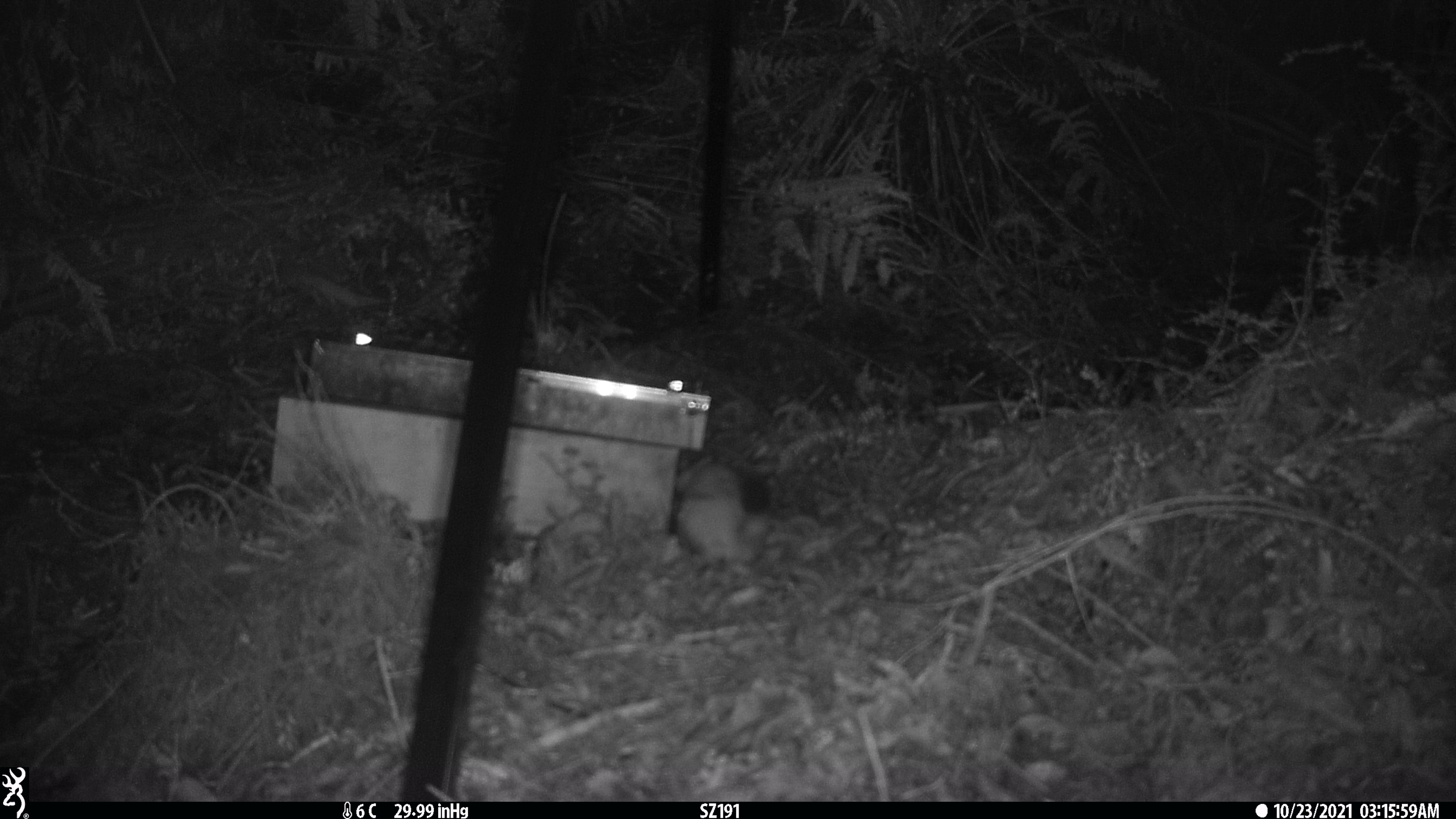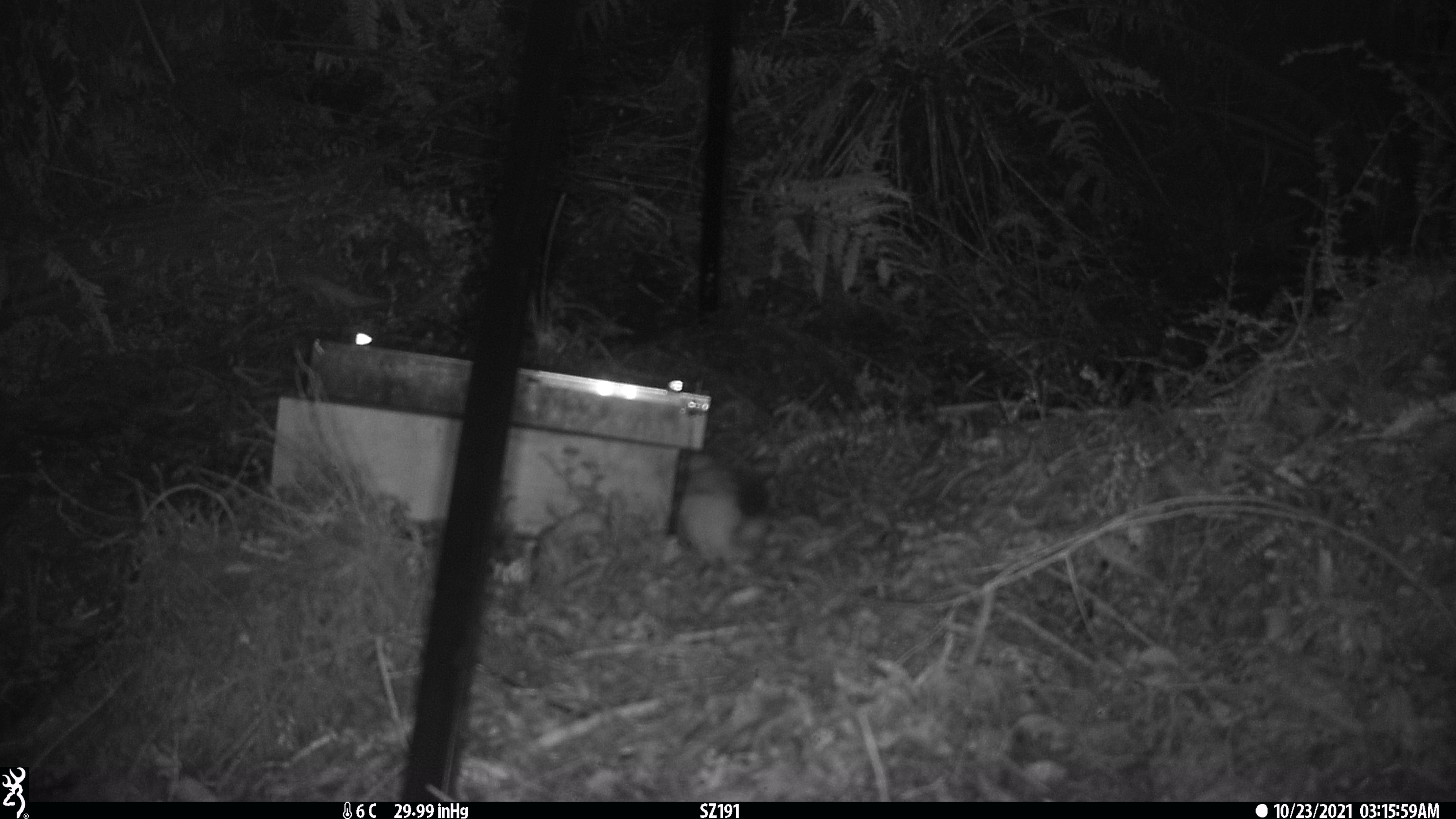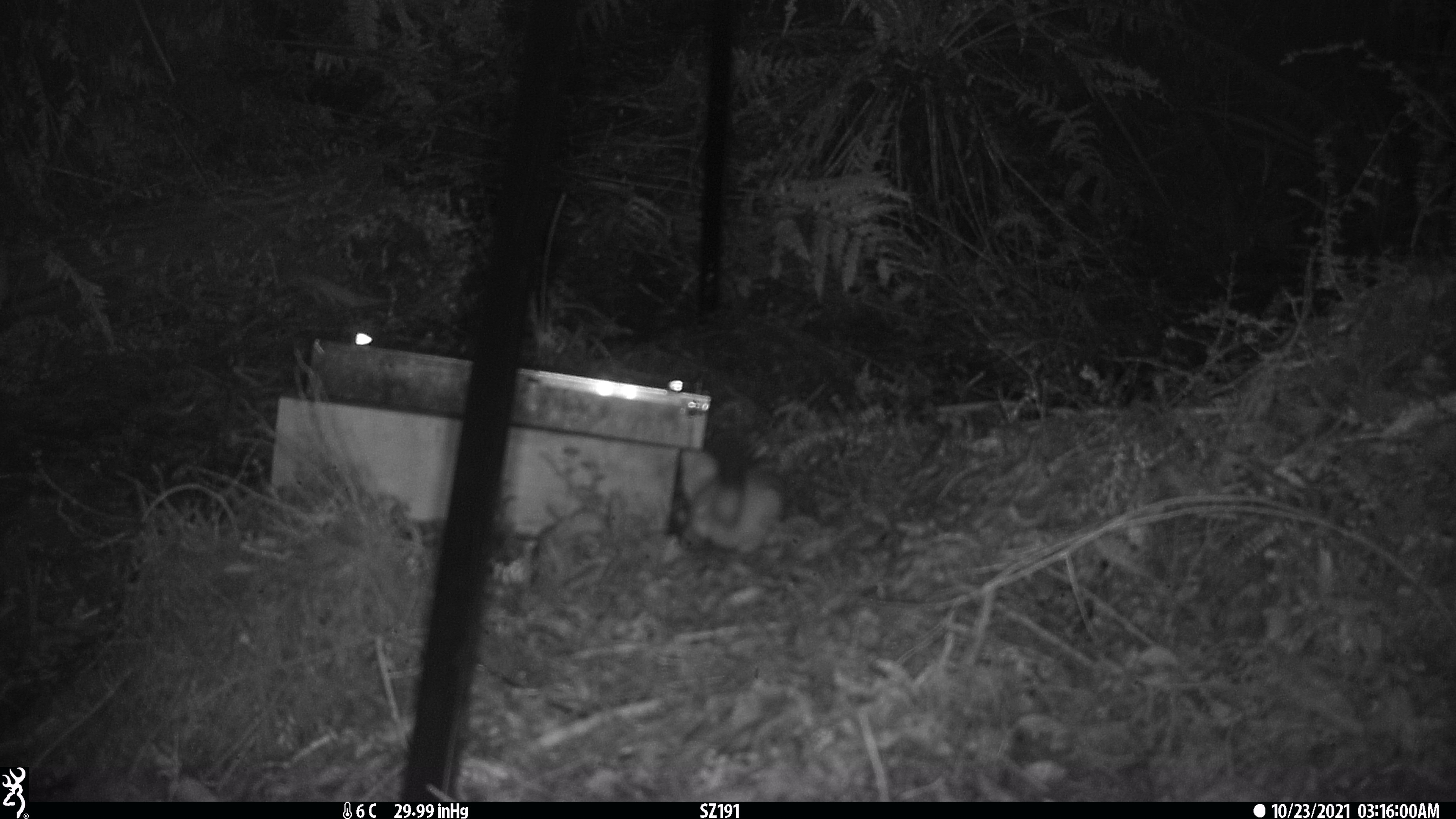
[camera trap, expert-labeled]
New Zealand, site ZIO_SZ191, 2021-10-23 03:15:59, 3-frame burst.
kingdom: Animalia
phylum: Chordata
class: Mammalia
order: Carnivora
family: Mustelidae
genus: Mustela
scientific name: Mustela erminea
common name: stoat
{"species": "stoat (Mustela erminea)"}